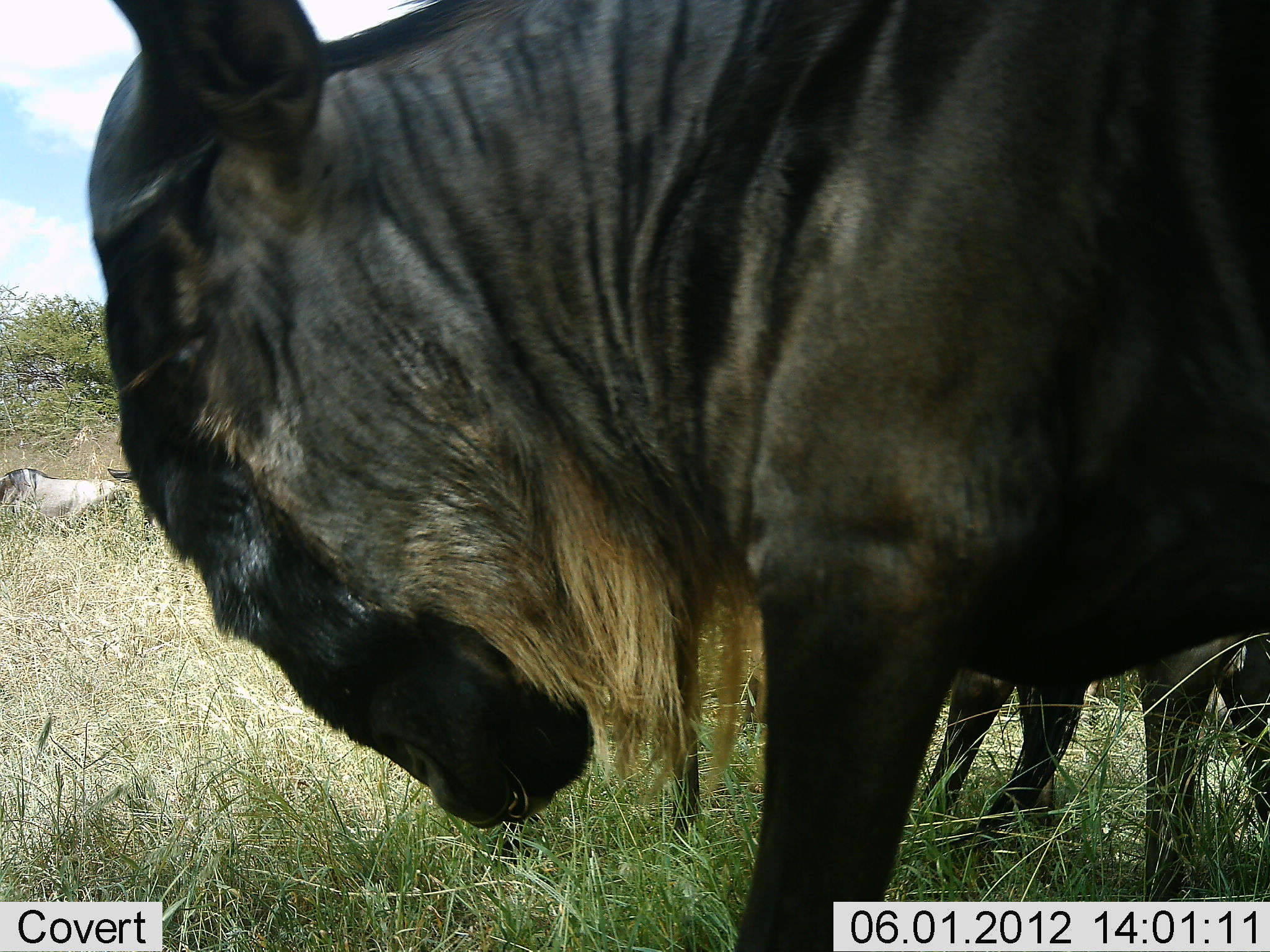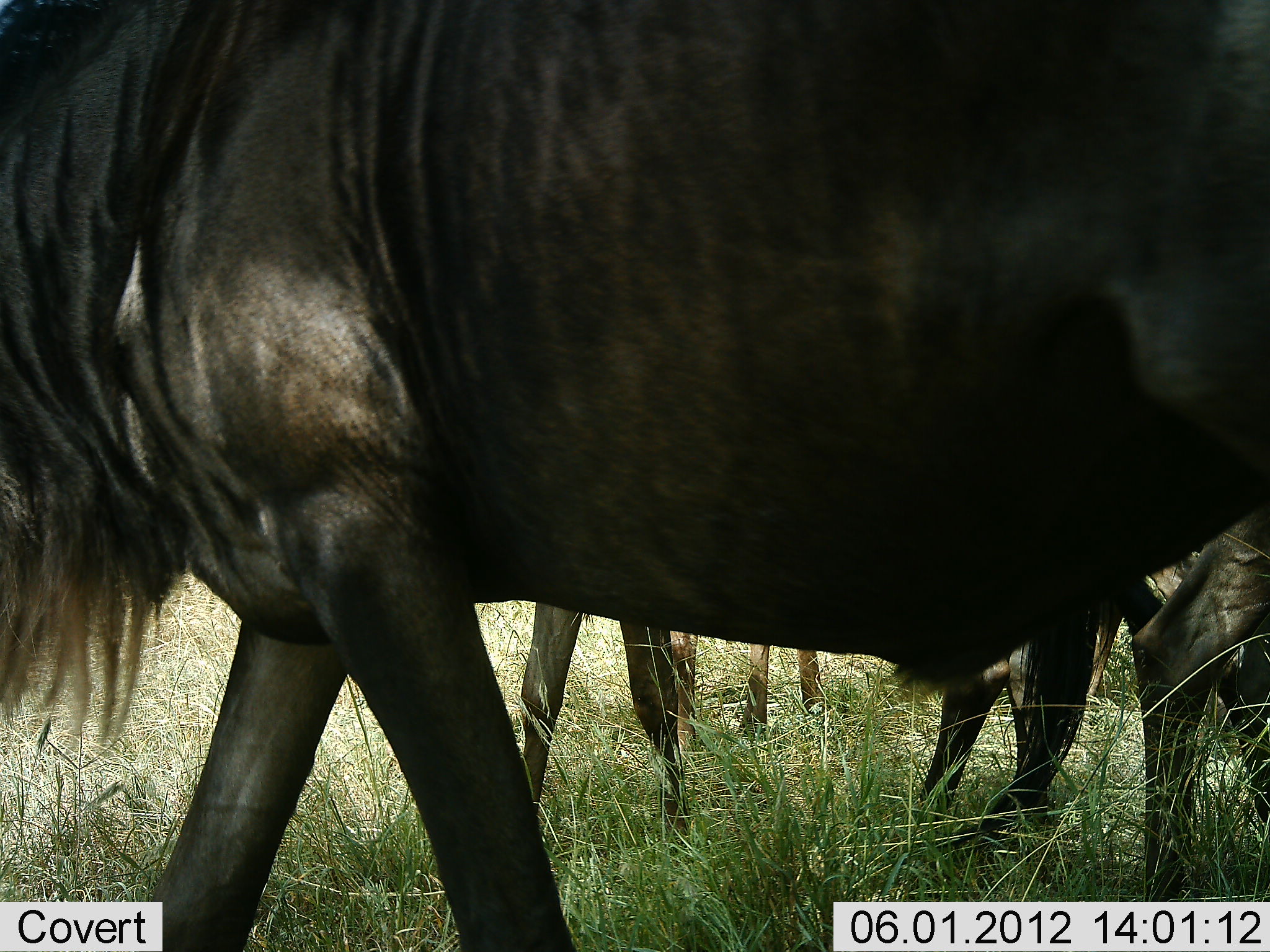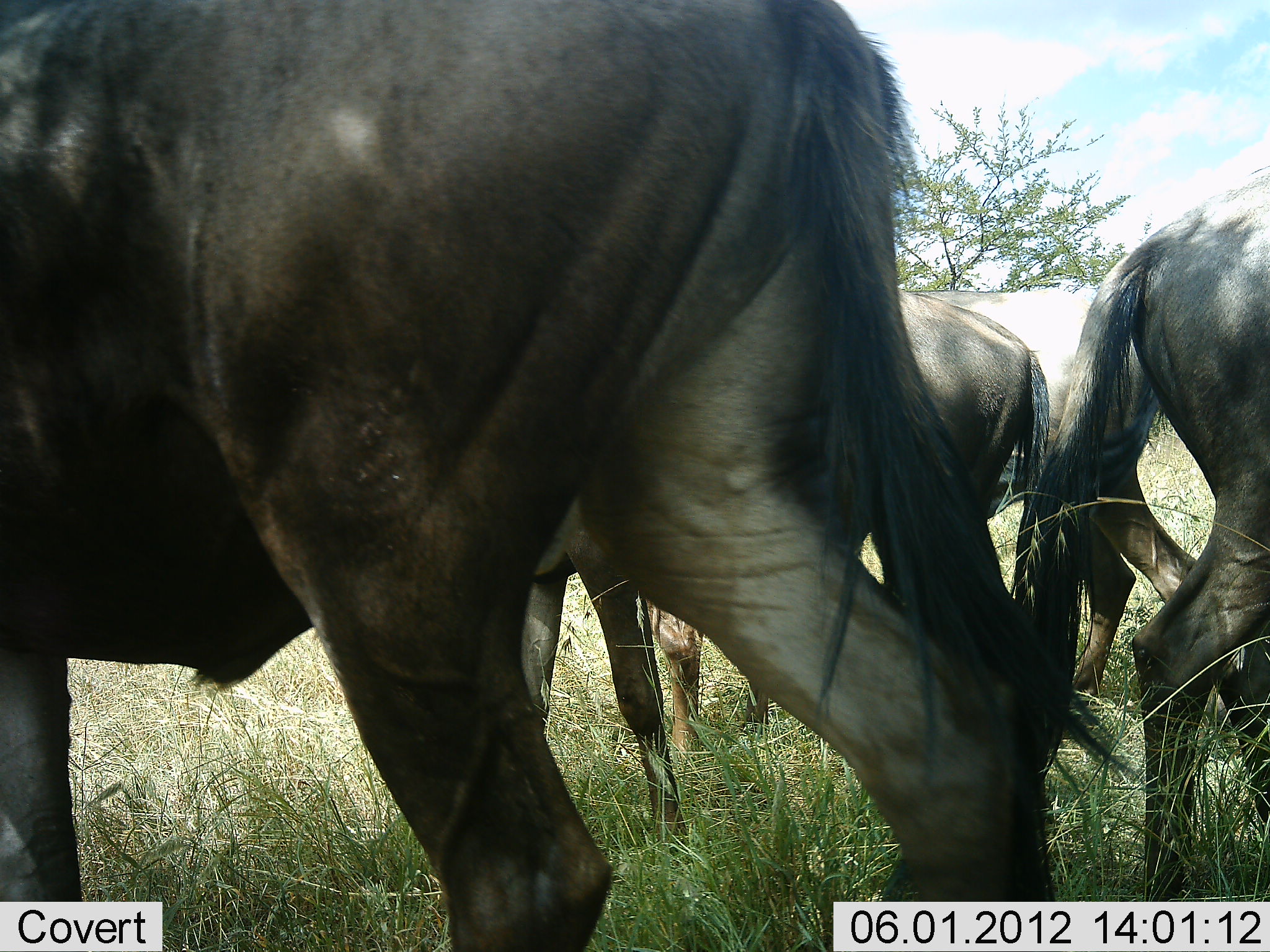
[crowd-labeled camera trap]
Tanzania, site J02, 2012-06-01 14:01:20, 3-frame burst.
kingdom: Animalia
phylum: Chordata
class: Mammalia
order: Artiodactyla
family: Bovidae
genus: Connochaetes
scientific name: Connochaetes taurinus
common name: blue wildebeest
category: wildebeest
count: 3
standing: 80%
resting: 50%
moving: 20%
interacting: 0%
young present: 10%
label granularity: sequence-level